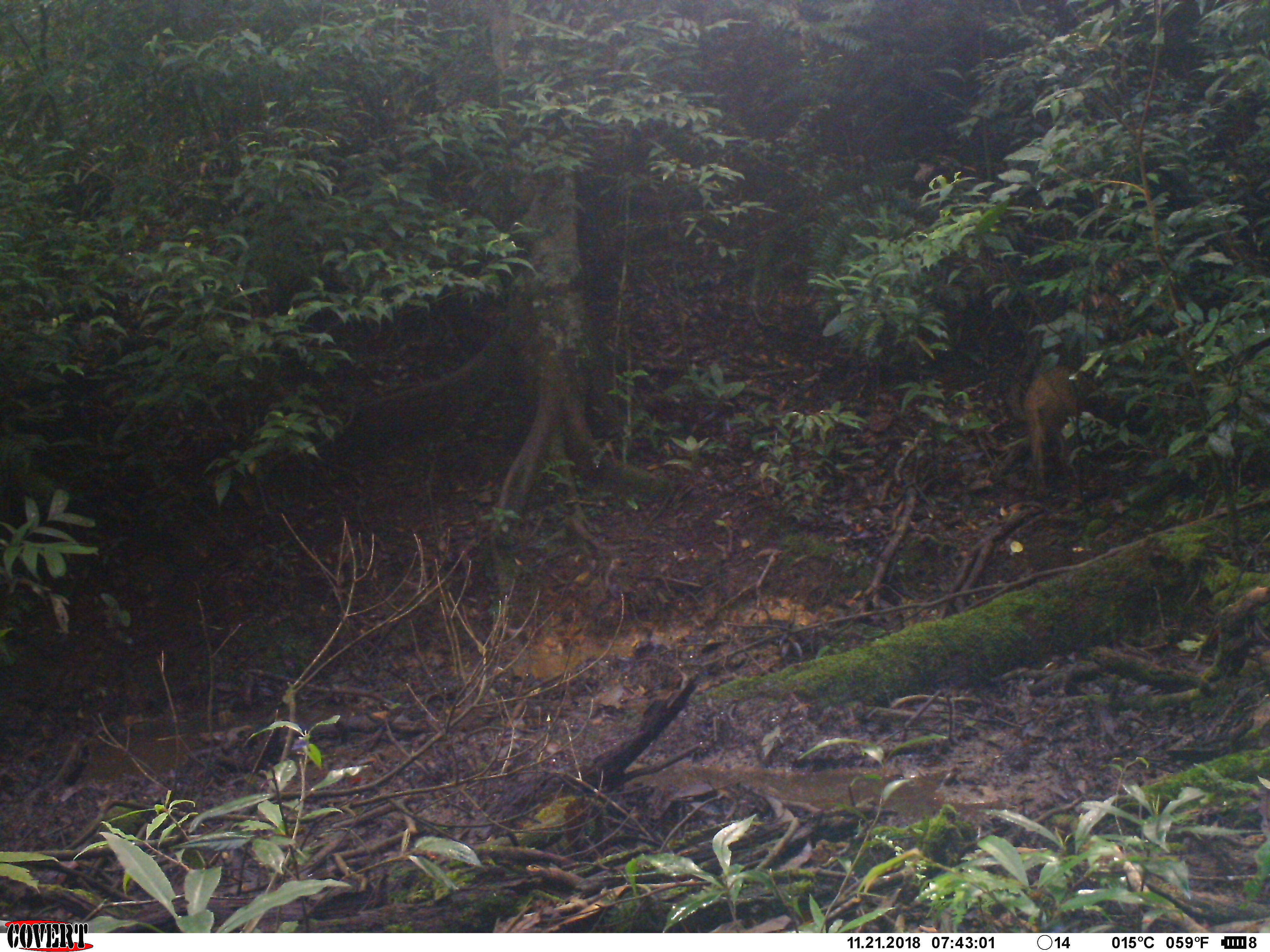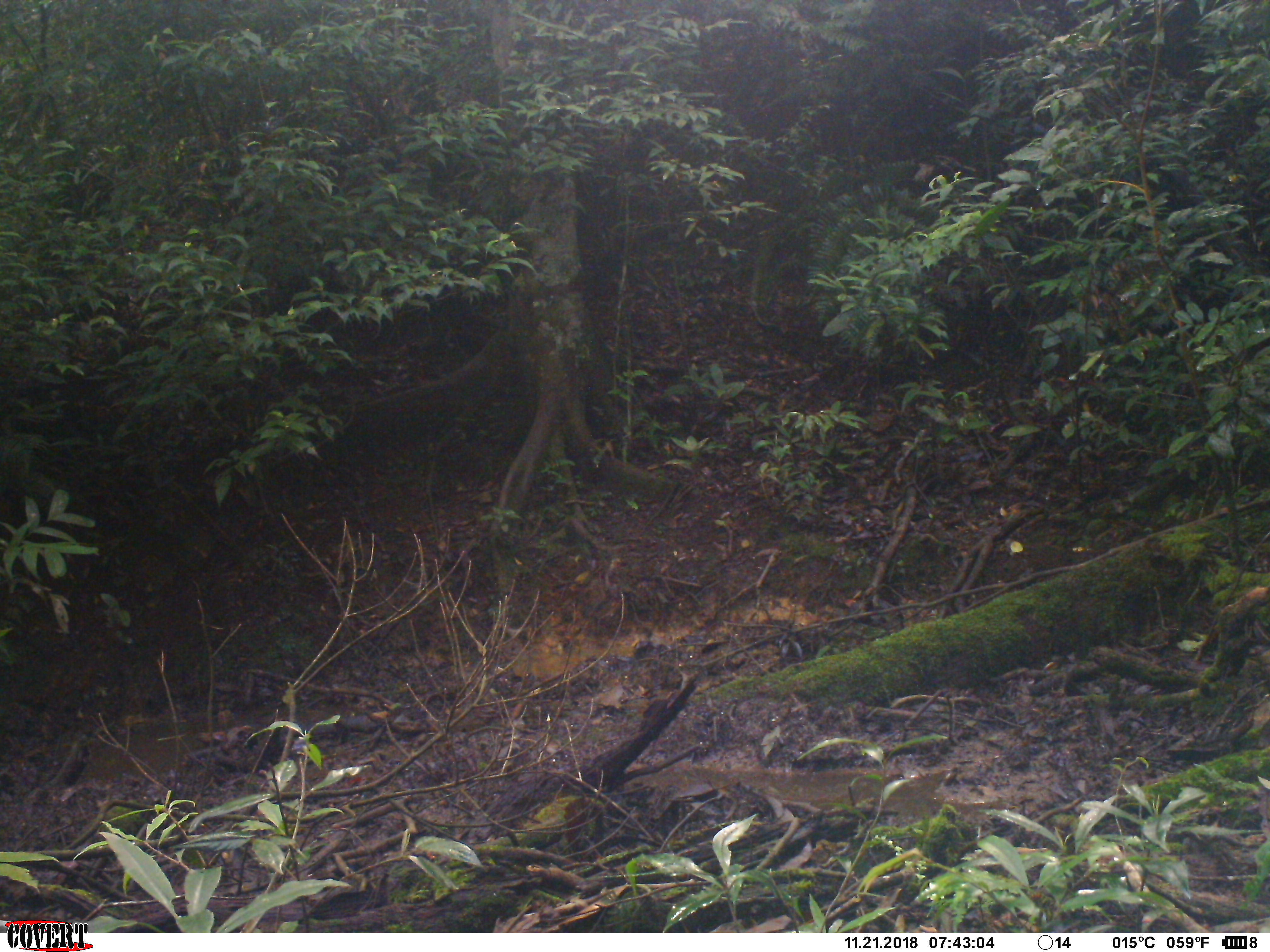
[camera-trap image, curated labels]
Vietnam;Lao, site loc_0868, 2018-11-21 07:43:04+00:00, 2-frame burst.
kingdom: Animalia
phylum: Chordata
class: Mammalia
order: Artiodactyla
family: Suidae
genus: Sus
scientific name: Sus scrofa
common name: eurasian wild pig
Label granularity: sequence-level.